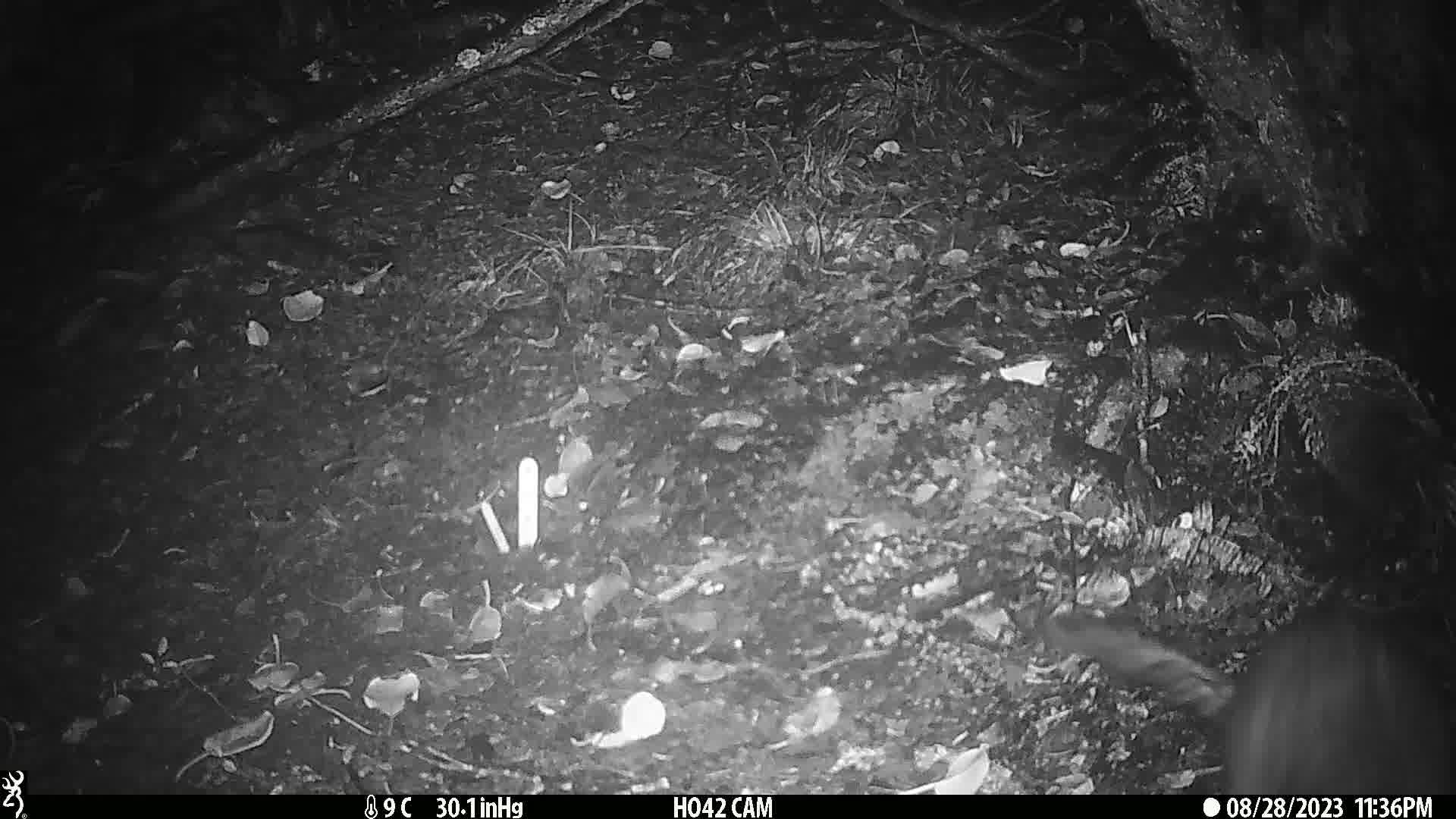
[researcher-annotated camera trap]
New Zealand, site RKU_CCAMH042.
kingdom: Animalia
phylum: Chordata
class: Mammalia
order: Diprotodontia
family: Phalangeridae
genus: Trichosurus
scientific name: Trichosurus vulpecula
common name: common brushtail possum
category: possum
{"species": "possum (common brushtail possum) (Trichosurus vulpecula)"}